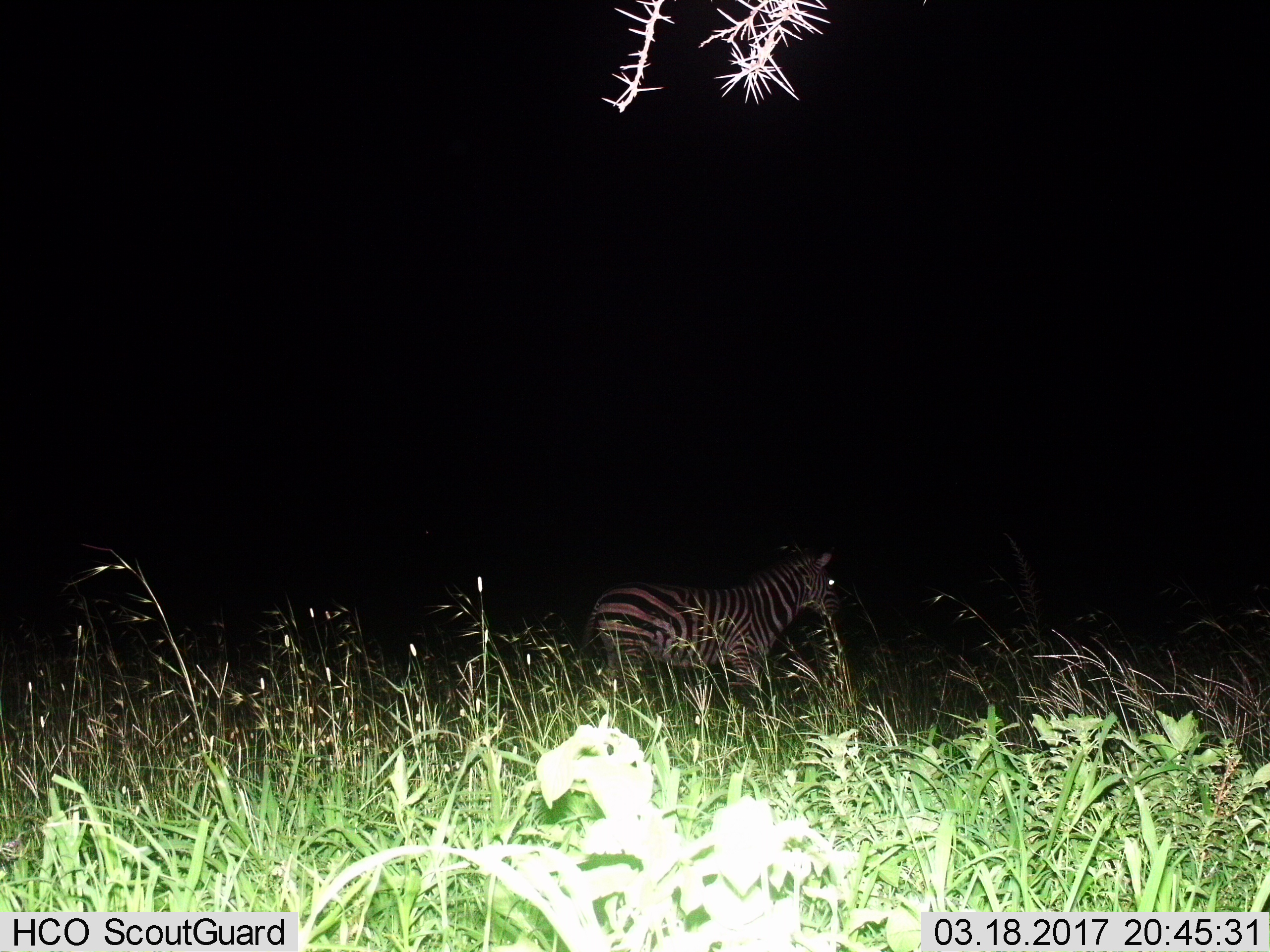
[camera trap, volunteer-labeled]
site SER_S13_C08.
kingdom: Animalia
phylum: Chordata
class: Mammalia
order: Perissodactyla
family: Equidae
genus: Equus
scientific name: Equus quagga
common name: plains zebra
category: zebraplains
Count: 1.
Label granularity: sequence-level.